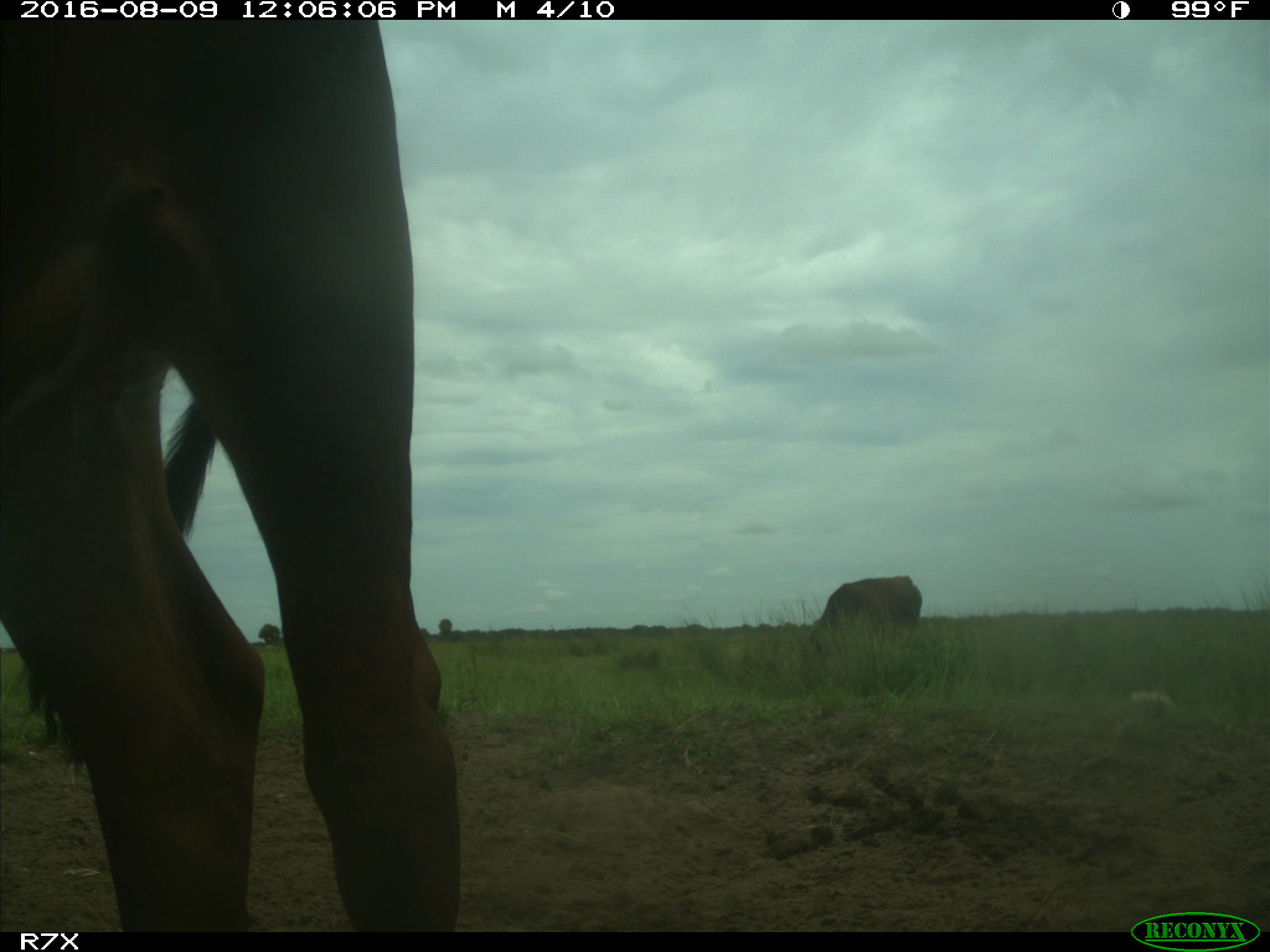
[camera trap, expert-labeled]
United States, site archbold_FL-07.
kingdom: Animalia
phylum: Chordata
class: Mammalia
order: Artiodactyla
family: Bovidae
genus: Bos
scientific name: Bos taurus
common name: domestic cow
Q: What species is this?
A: Bos taurus (domestic cow).